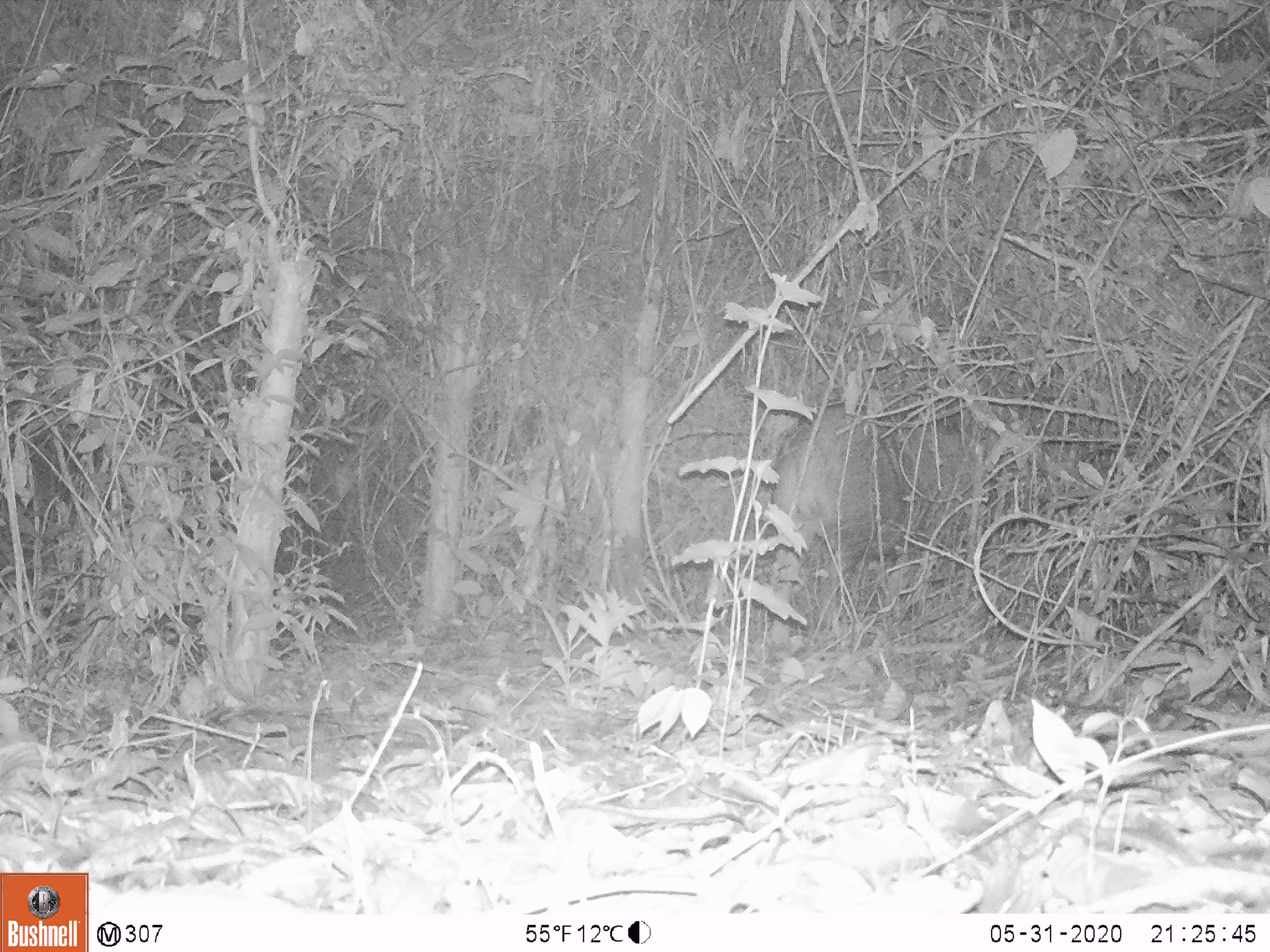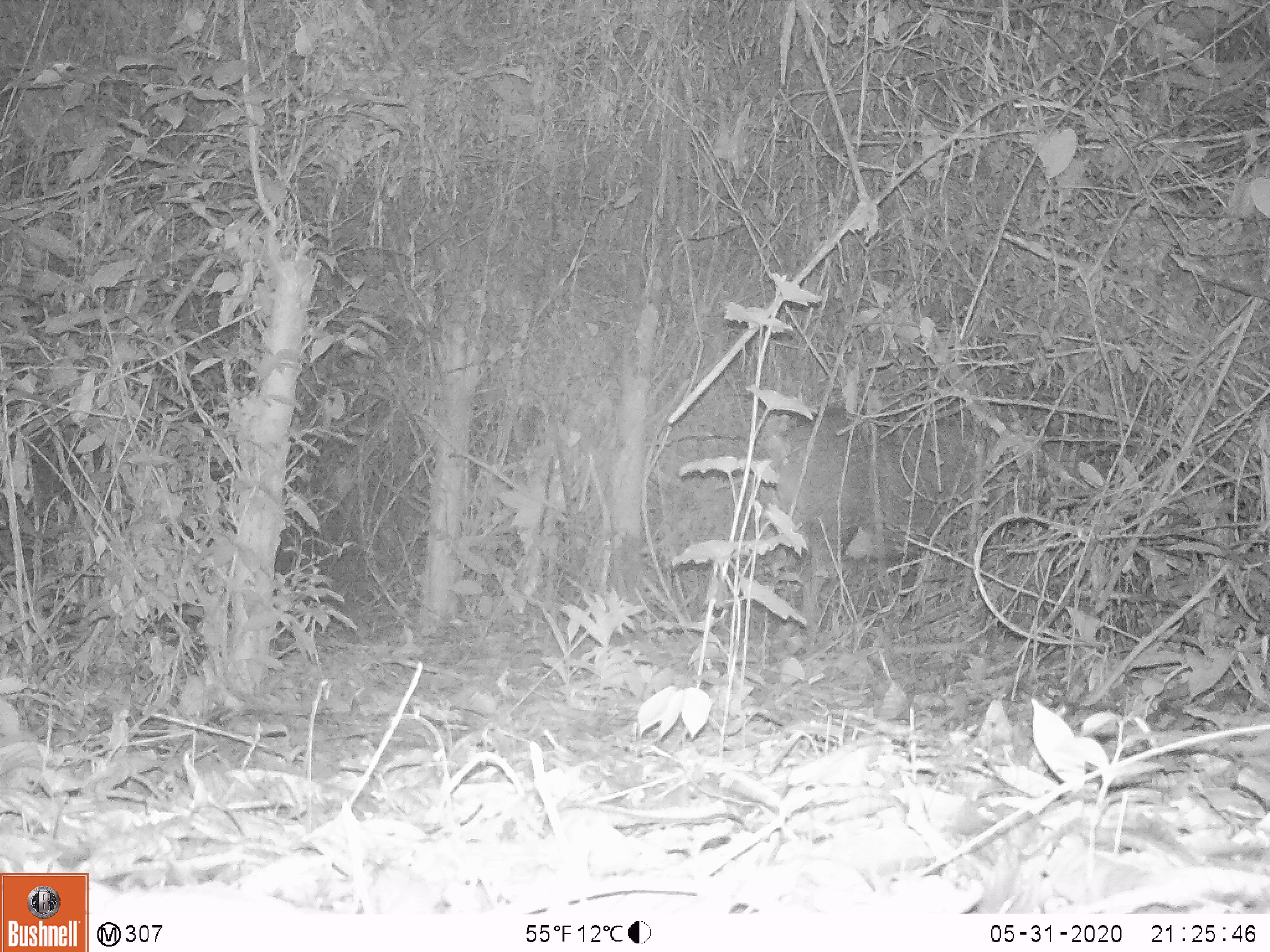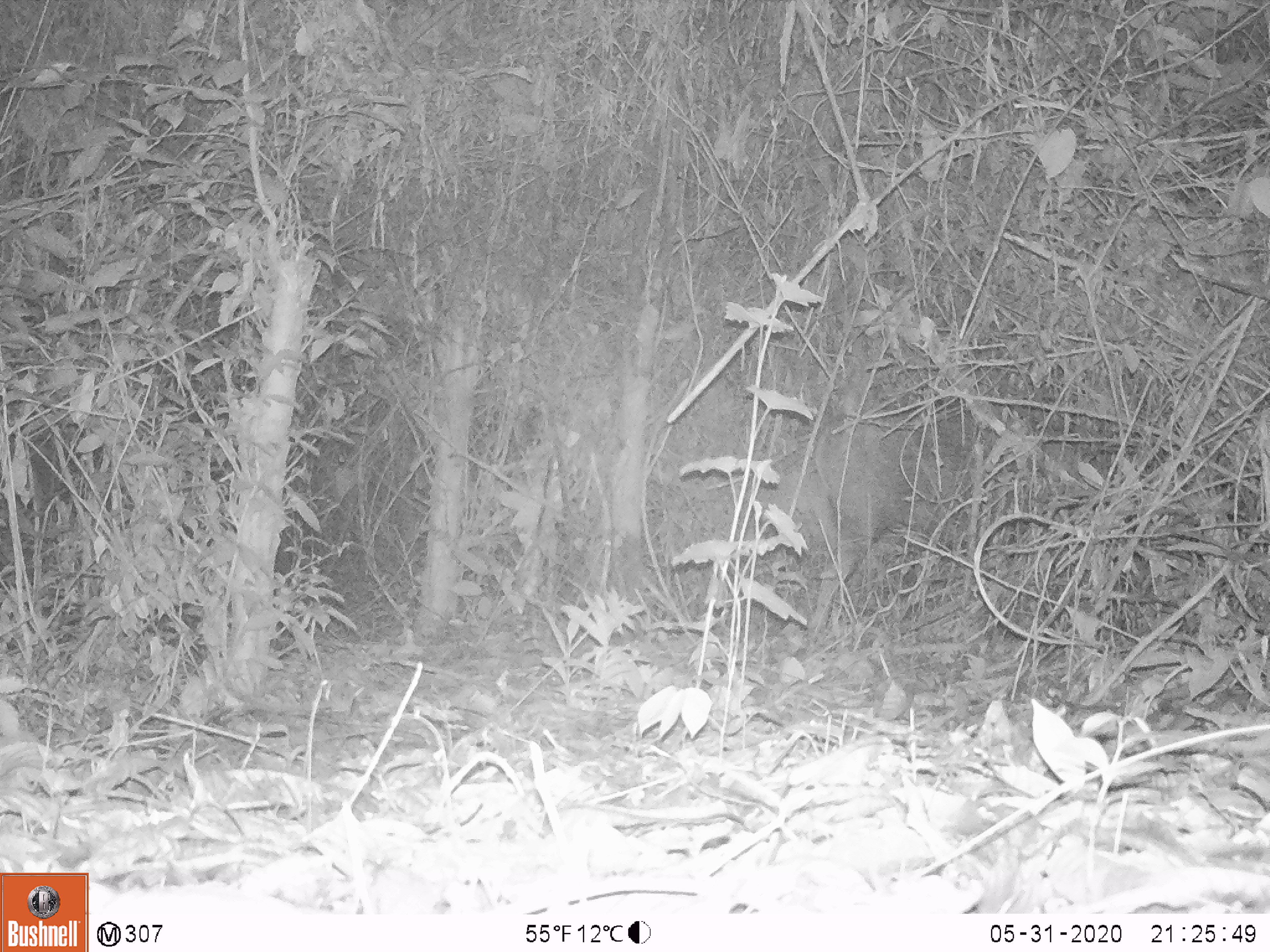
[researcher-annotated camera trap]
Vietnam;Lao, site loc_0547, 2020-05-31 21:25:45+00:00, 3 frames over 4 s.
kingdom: Animalia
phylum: Chordata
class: Mammalia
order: Artiodactyla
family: Suidae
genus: Sus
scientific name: Sus scrofa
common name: eurasian wild pig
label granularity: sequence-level